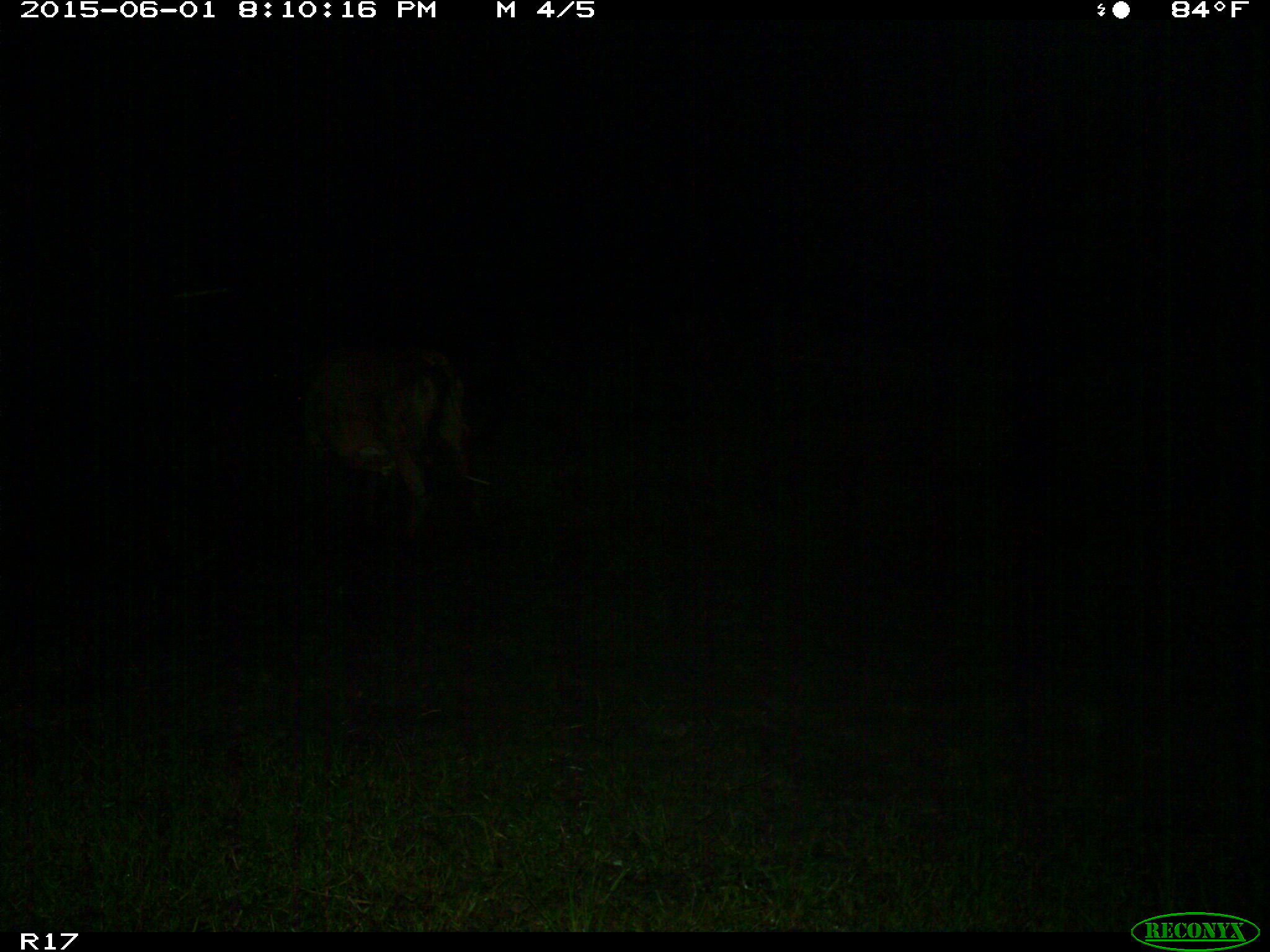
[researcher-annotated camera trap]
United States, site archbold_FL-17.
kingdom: Animalia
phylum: Chordata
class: Mammalia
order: Artiodactyla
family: Bovidae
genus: Bos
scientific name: Bos taurus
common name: domestic cow